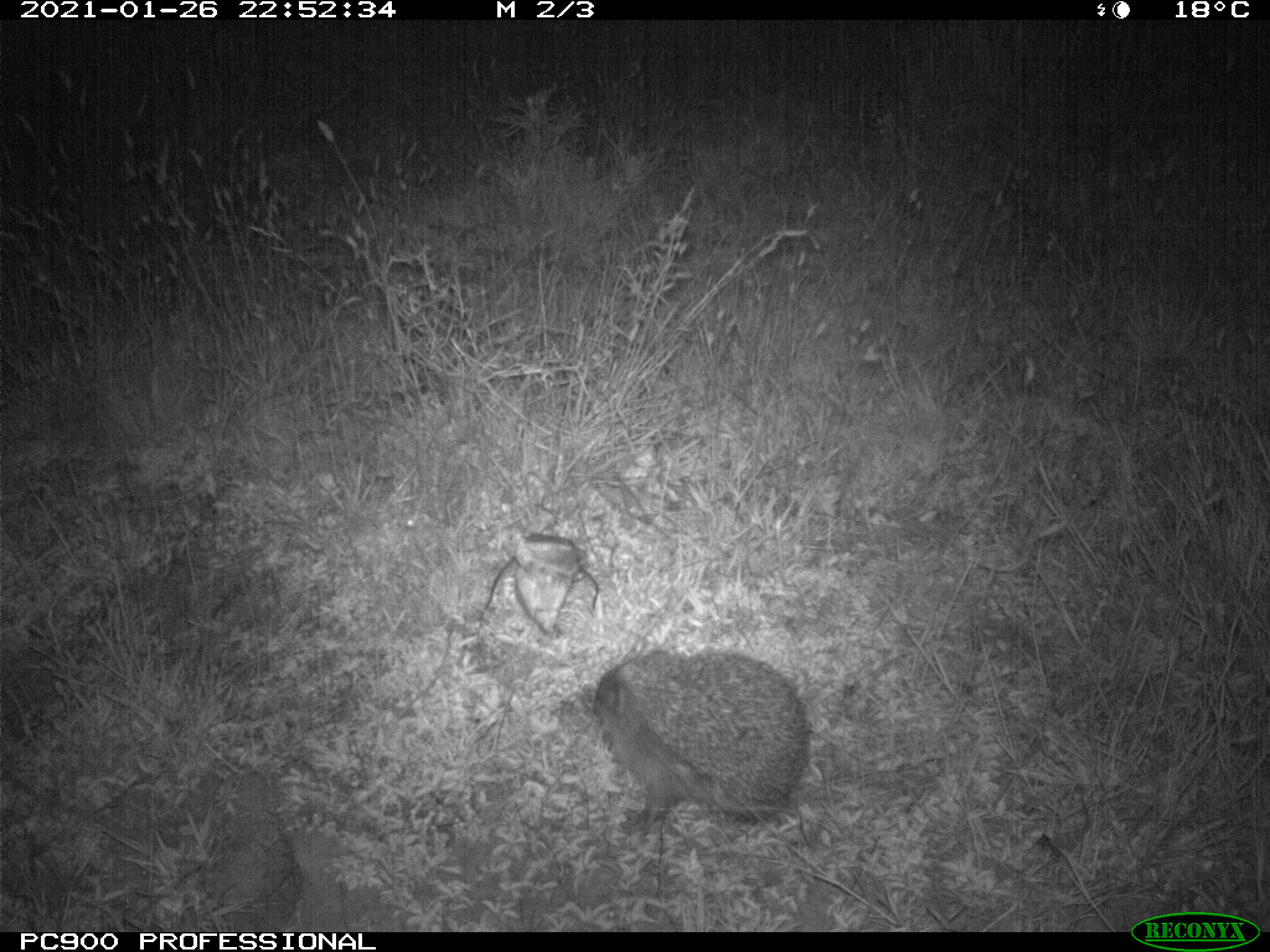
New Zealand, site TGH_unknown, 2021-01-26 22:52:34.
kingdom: Animalia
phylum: Chordata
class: Mammalia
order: Eulipotyphla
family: Erinaceidae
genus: Erinaceus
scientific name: Erinaceus europaeus europaeus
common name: european hedgehog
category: hedgehog